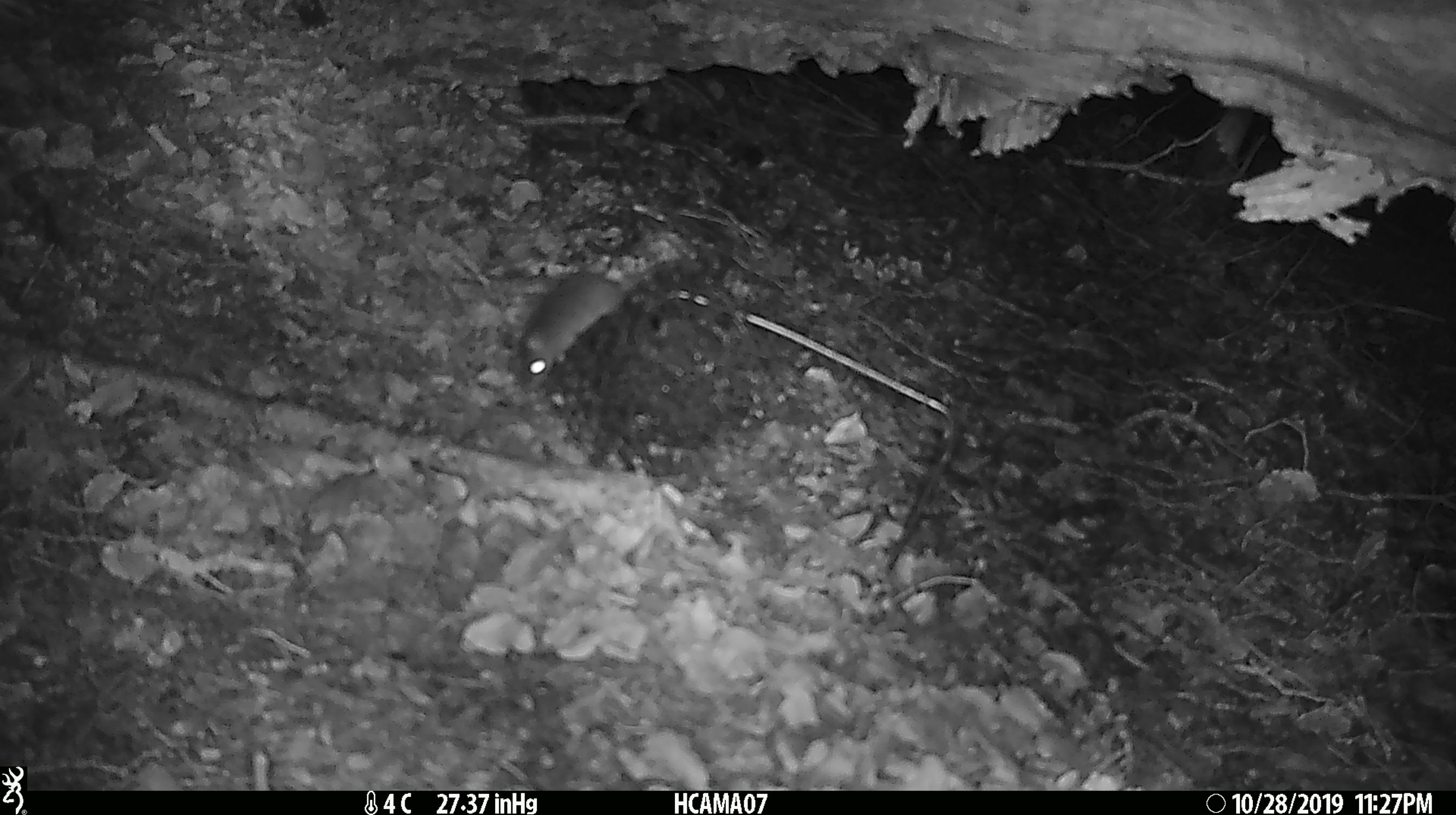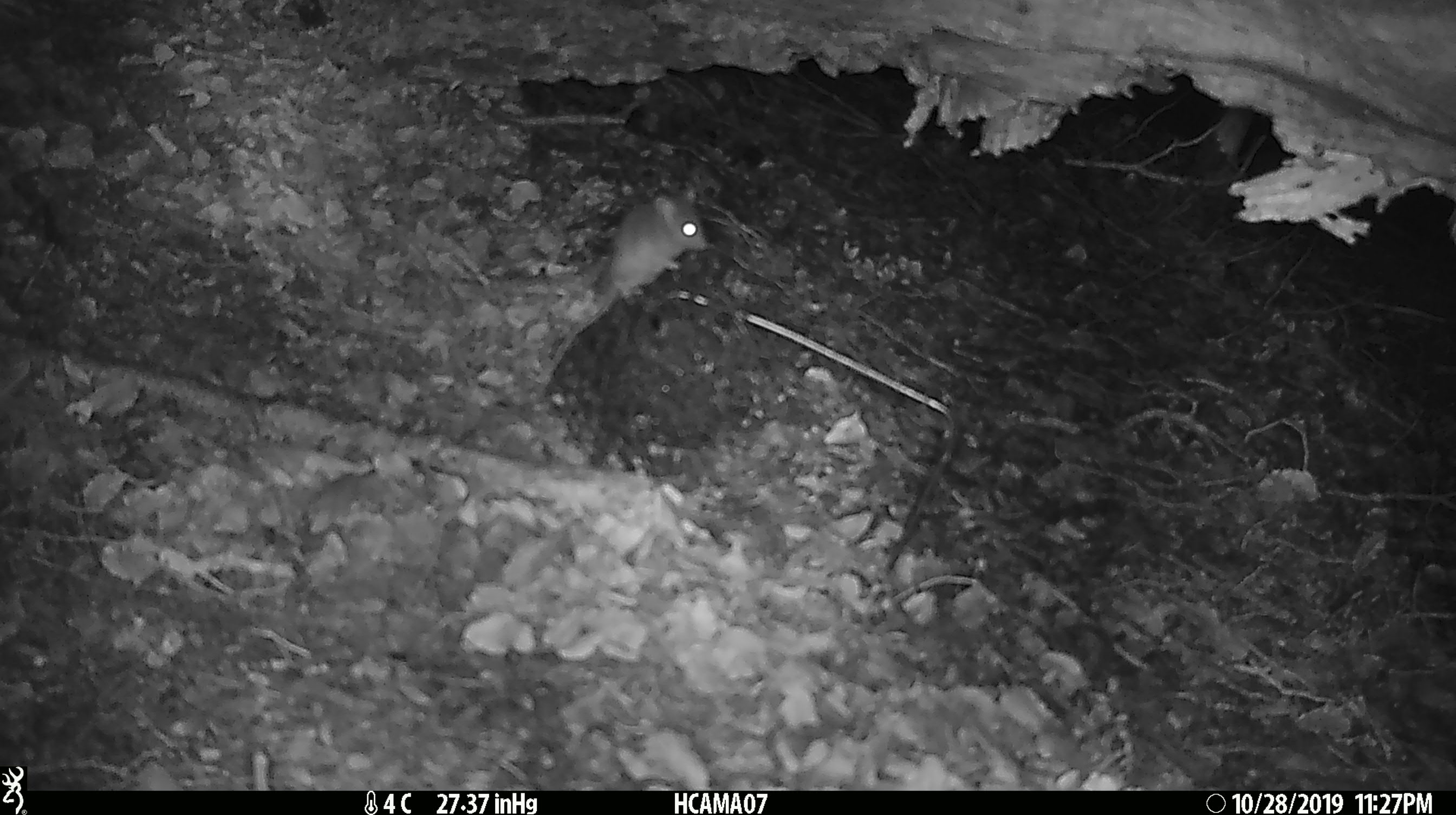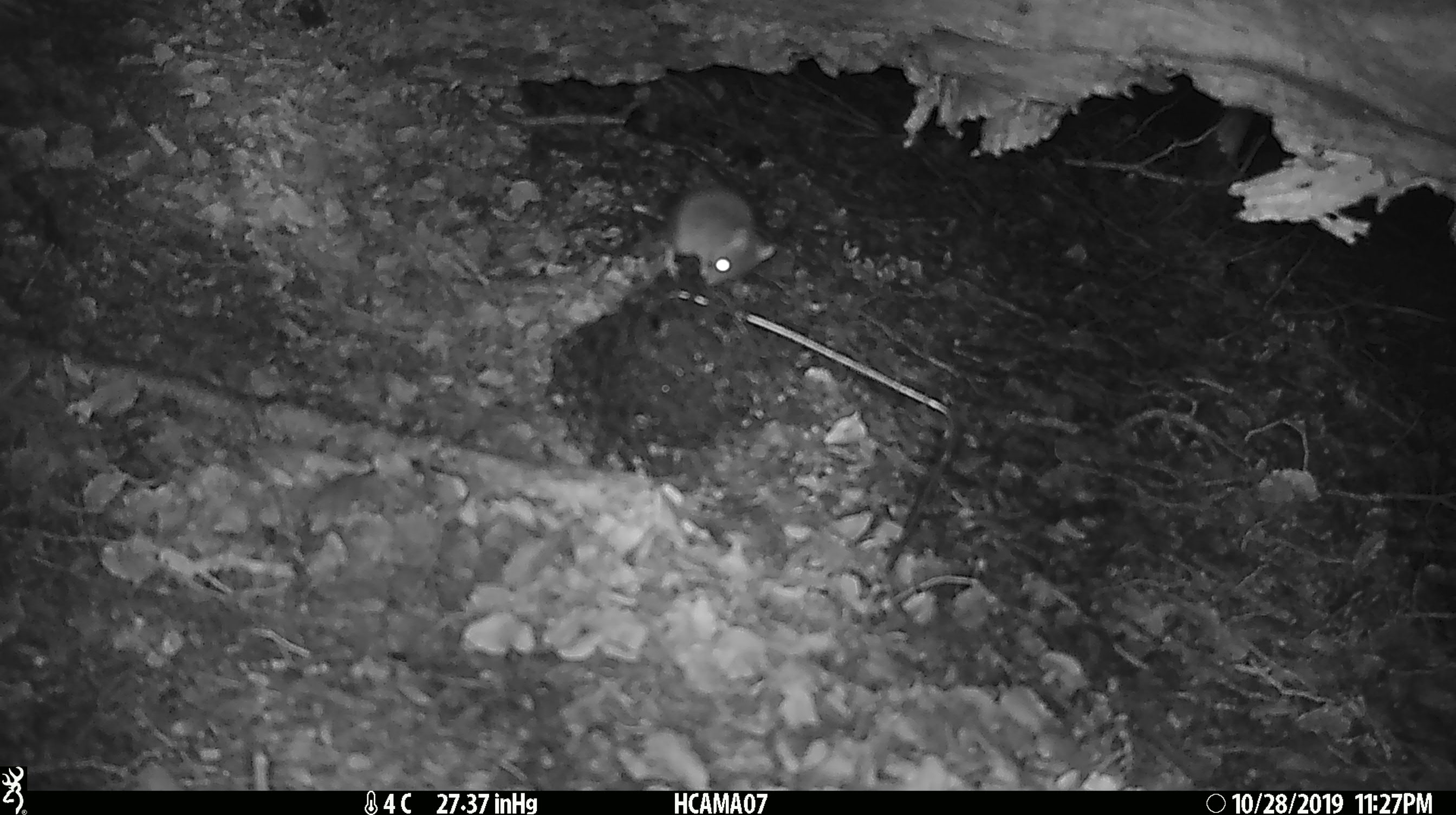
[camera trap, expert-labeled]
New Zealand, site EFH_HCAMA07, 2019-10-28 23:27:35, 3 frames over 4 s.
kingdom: Animalia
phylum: Chordata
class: Mammalia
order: Rodentia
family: Muridae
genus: Mus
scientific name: Mus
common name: mouse